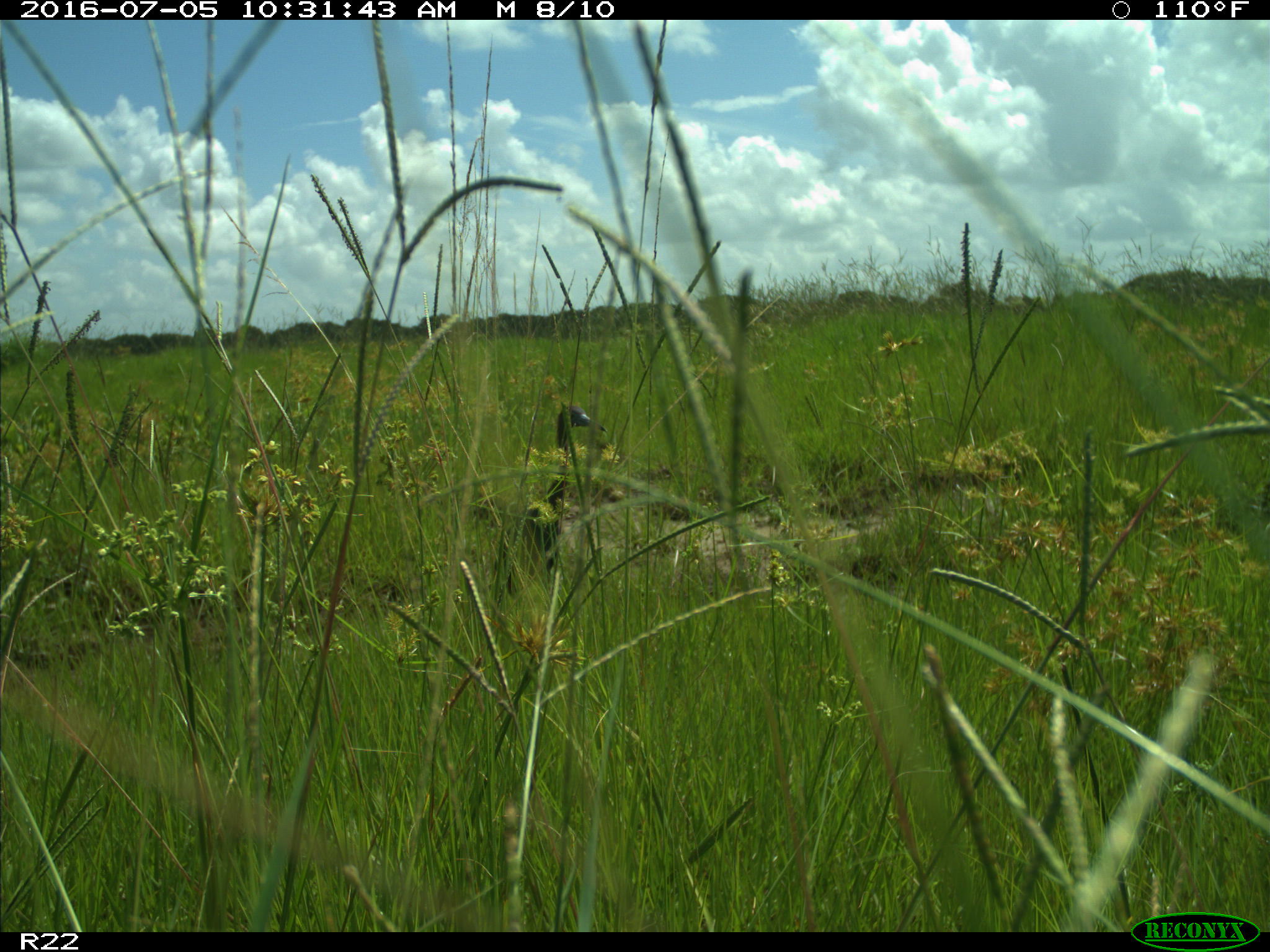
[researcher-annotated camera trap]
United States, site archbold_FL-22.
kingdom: Animalia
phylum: Chordata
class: Aves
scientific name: Aves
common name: birds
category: unidentified bird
Unidentified bird (birds) (Aves).